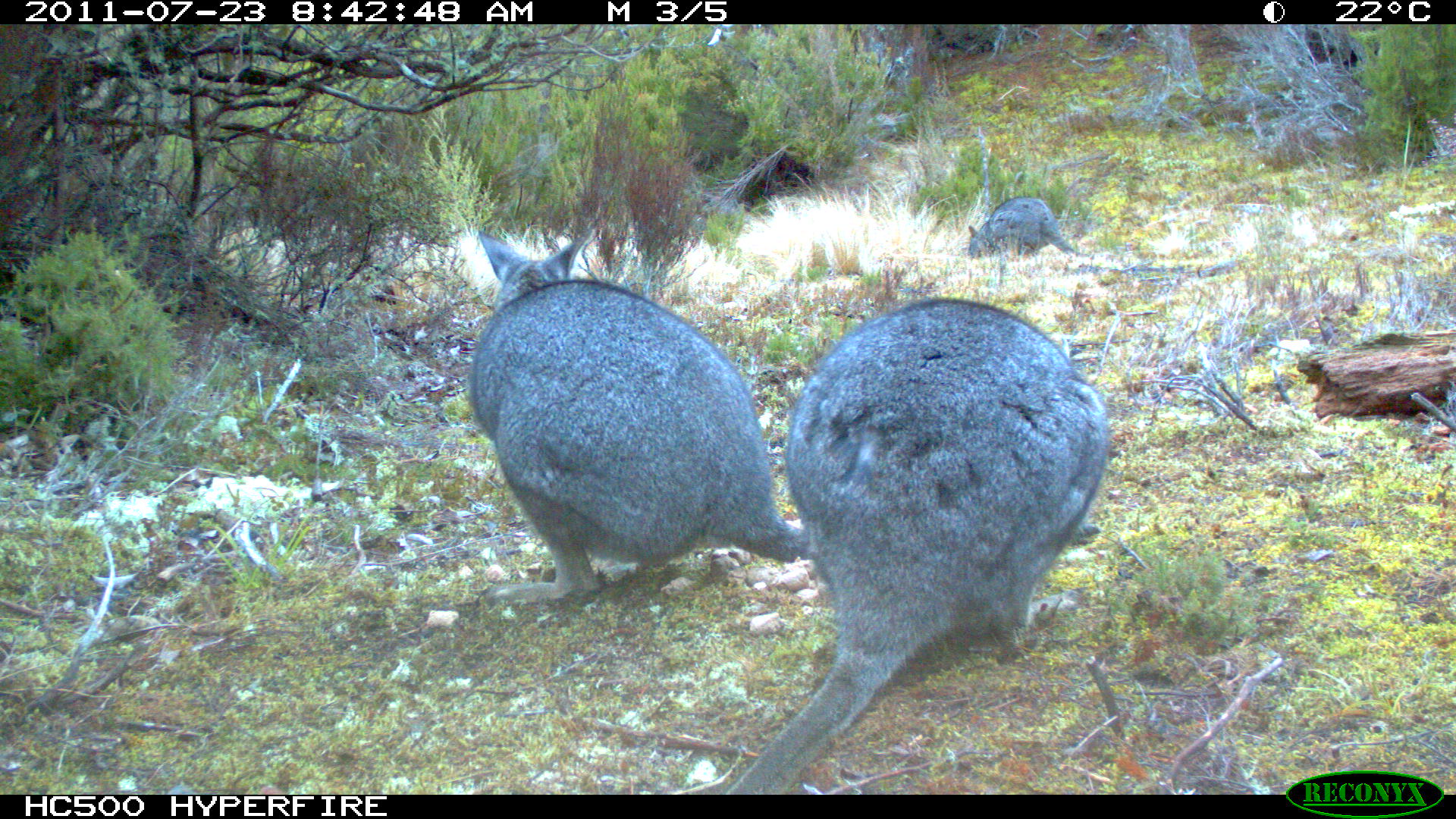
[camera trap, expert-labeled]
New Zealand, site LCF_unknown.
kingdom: Animalia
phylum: Chordata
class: Mammalia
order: Diprotodontia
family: Macropodidae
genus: Notamacropus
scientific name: Notamacropus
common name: wallaby